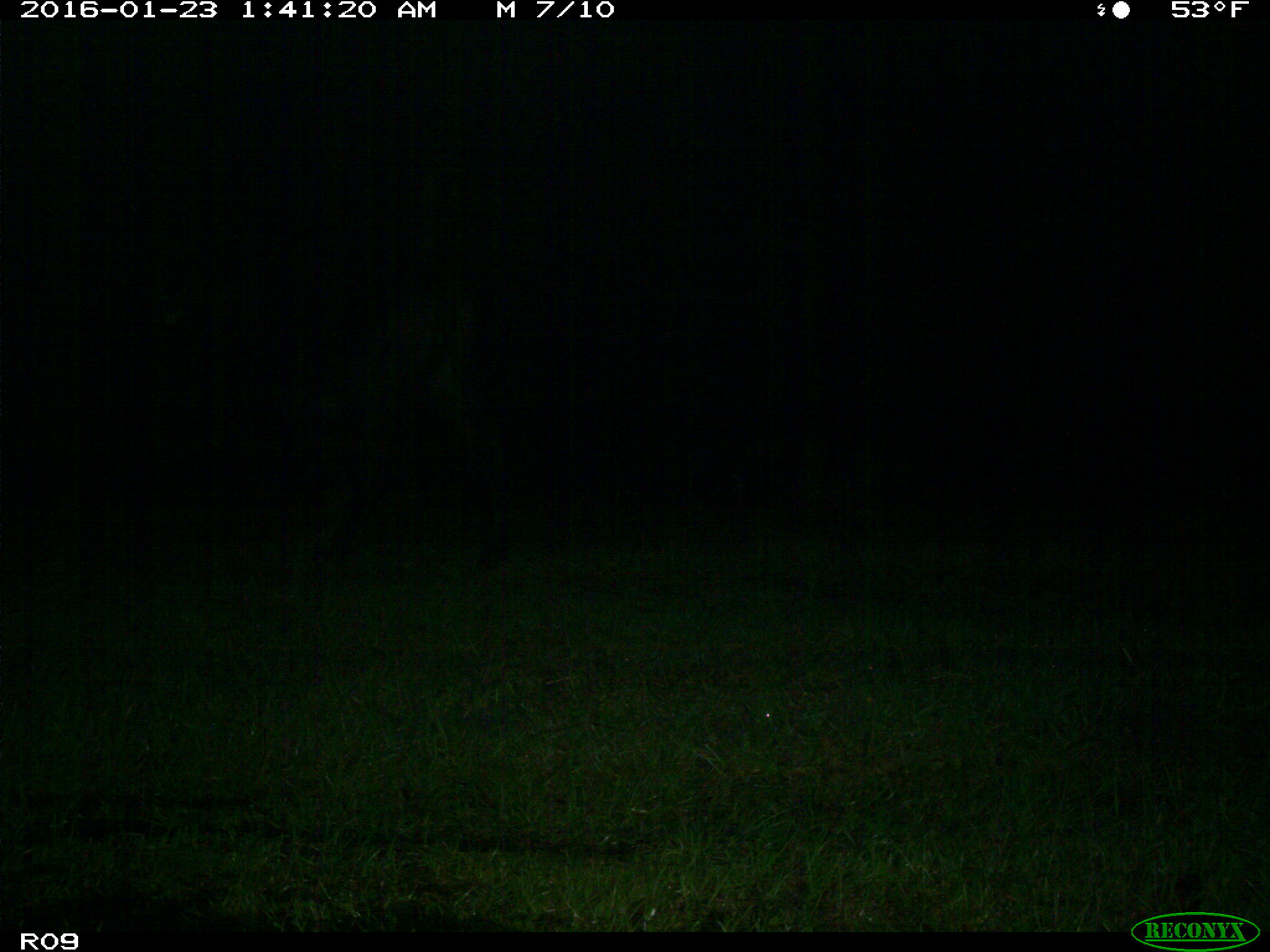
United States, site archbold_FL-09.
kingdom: Animalia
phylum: Chordata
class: Mammalia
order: Artiodactyla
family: Bovidae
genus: Bos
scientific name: Bos taurus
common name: domestic cow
Bos taurus (domestic cow).